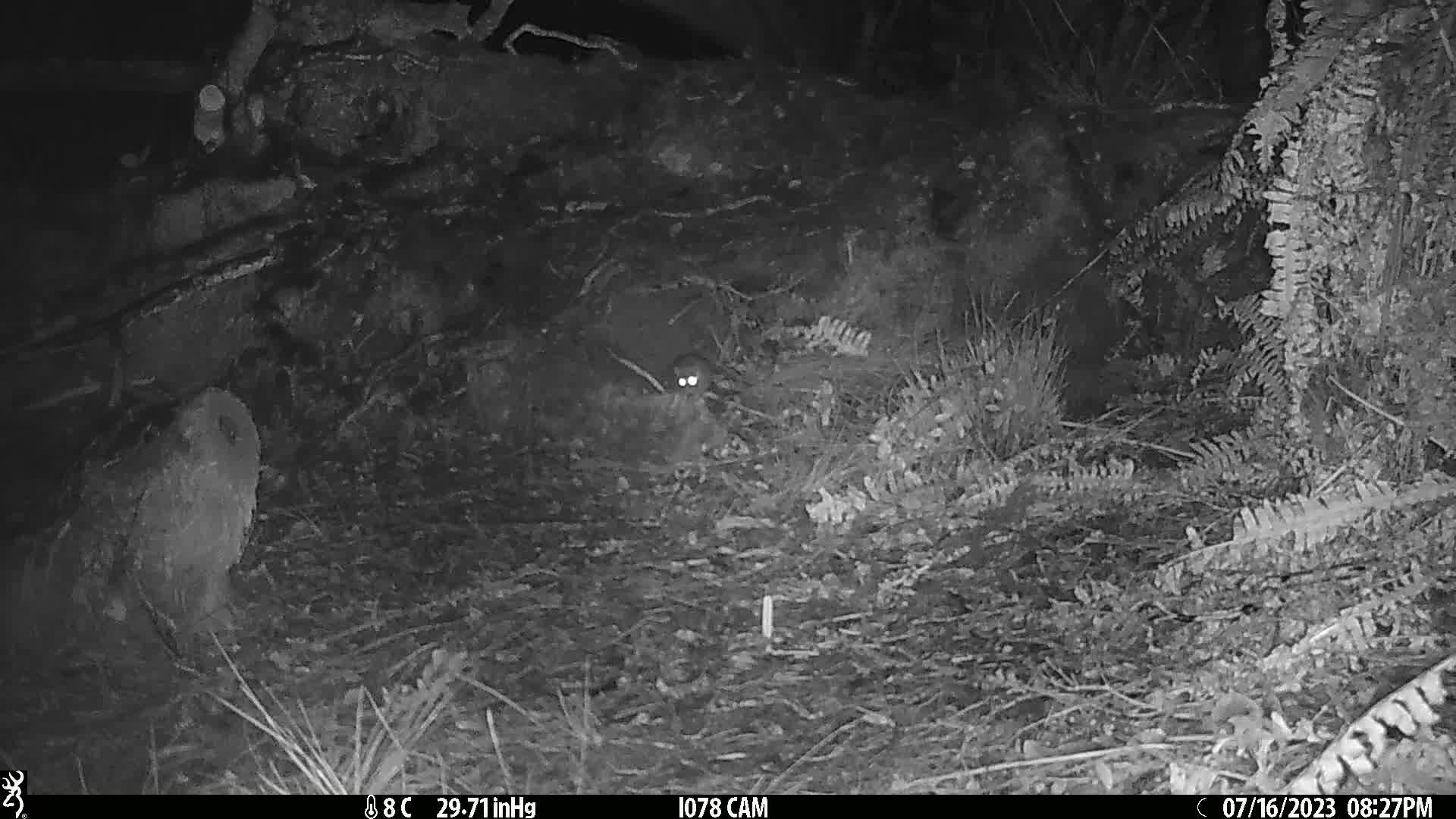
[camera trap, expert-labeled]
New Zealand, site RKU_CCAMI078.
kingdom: Animalia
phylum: Chordata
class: Mammalia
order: Rodentia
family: Muridae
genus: Rattus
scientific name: Rattus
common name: rat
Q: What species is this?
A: Rat (Rattus).